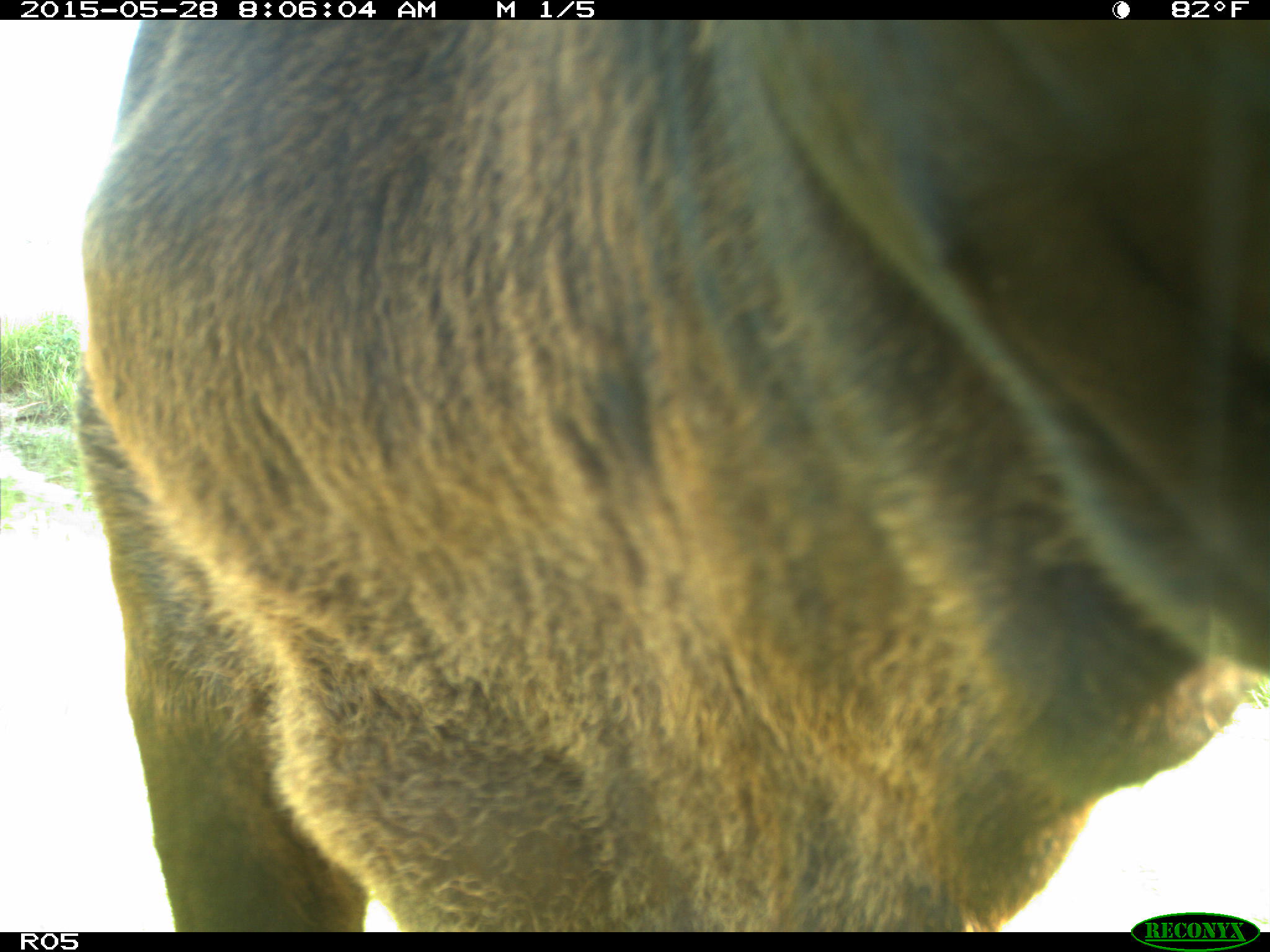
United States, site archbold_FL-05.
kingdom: Animalia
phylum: Chordata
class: Mammalia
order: Artiodactyla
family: Bovidae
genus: Bos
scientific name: Bos taurus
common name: domestic cow